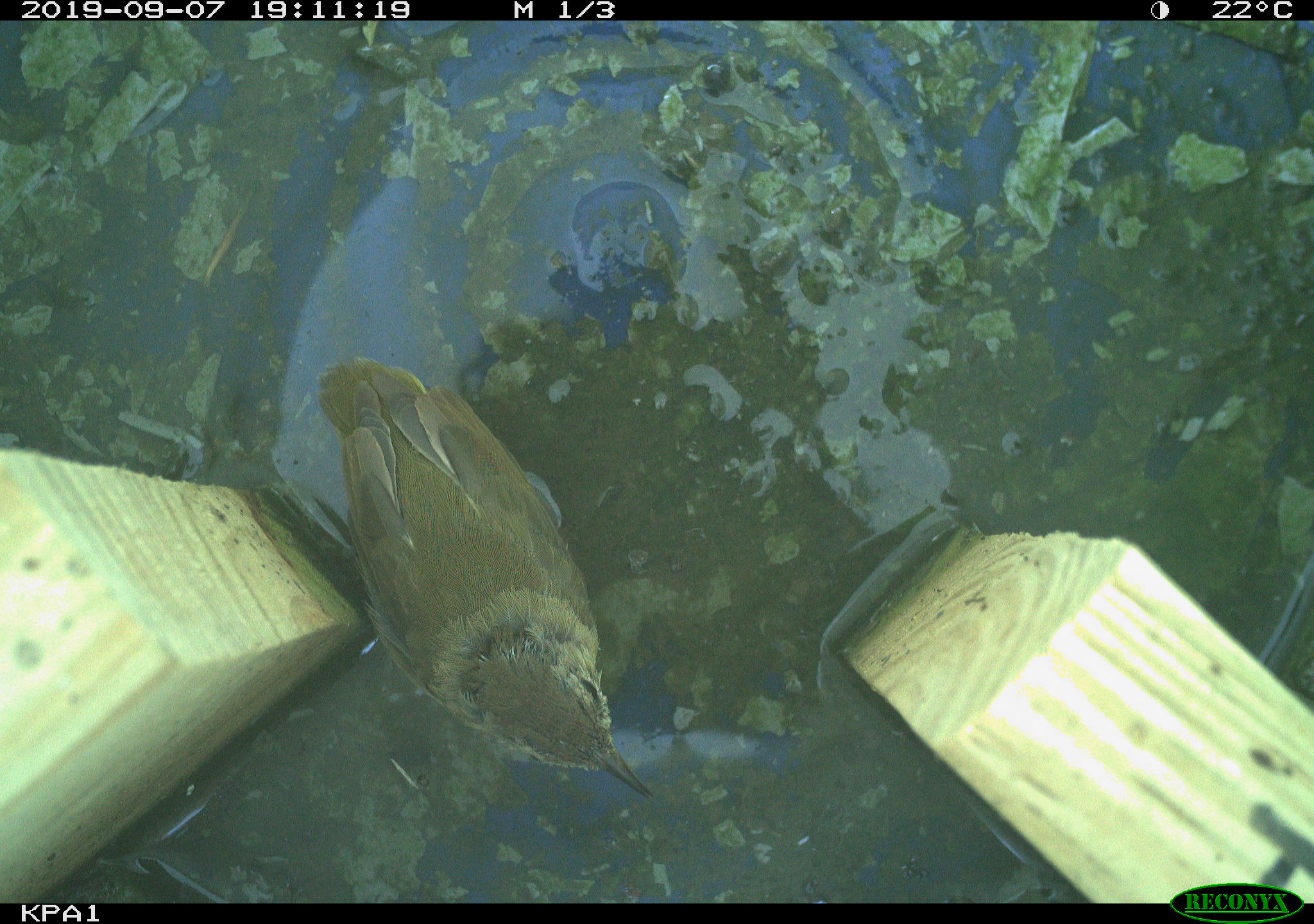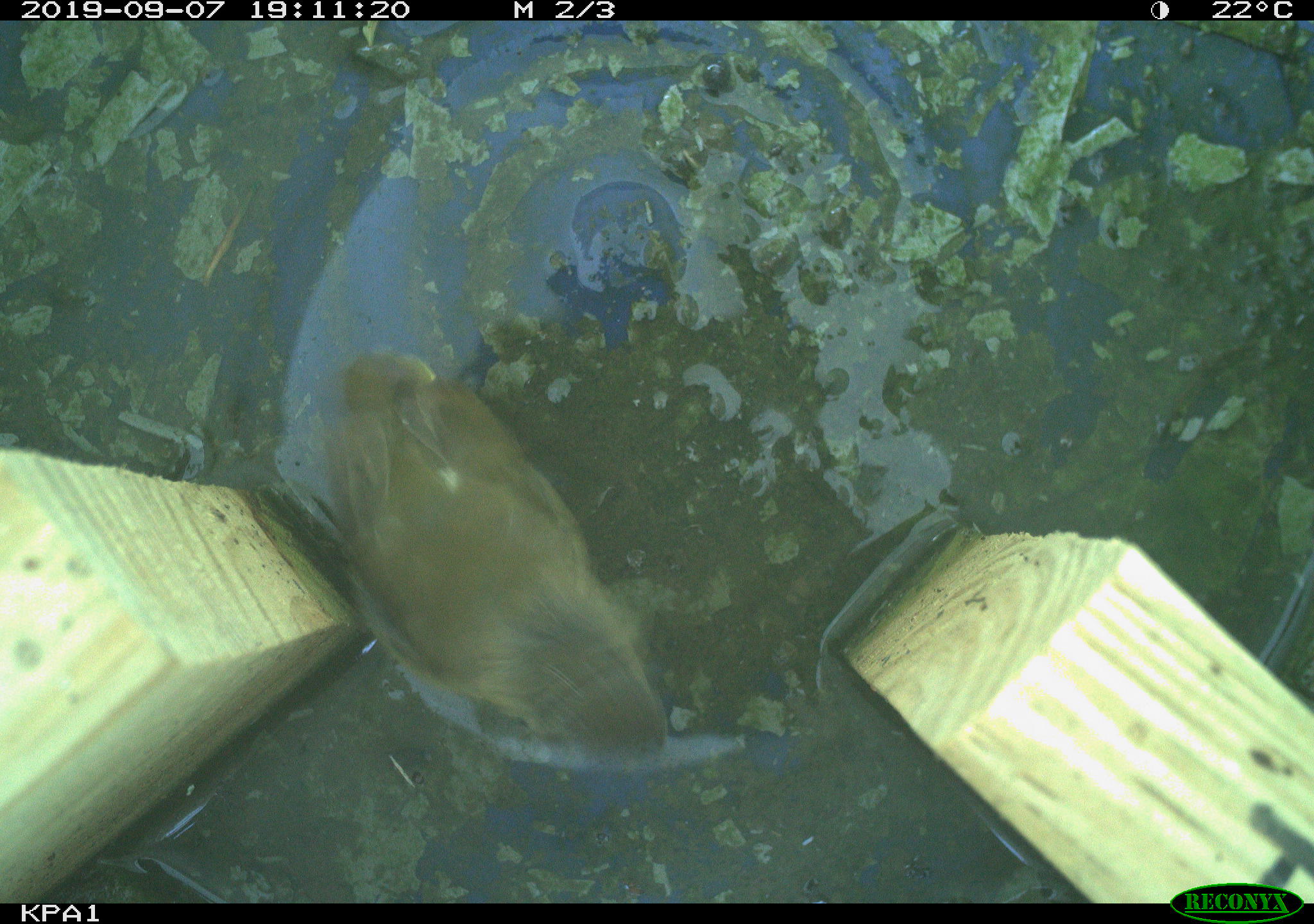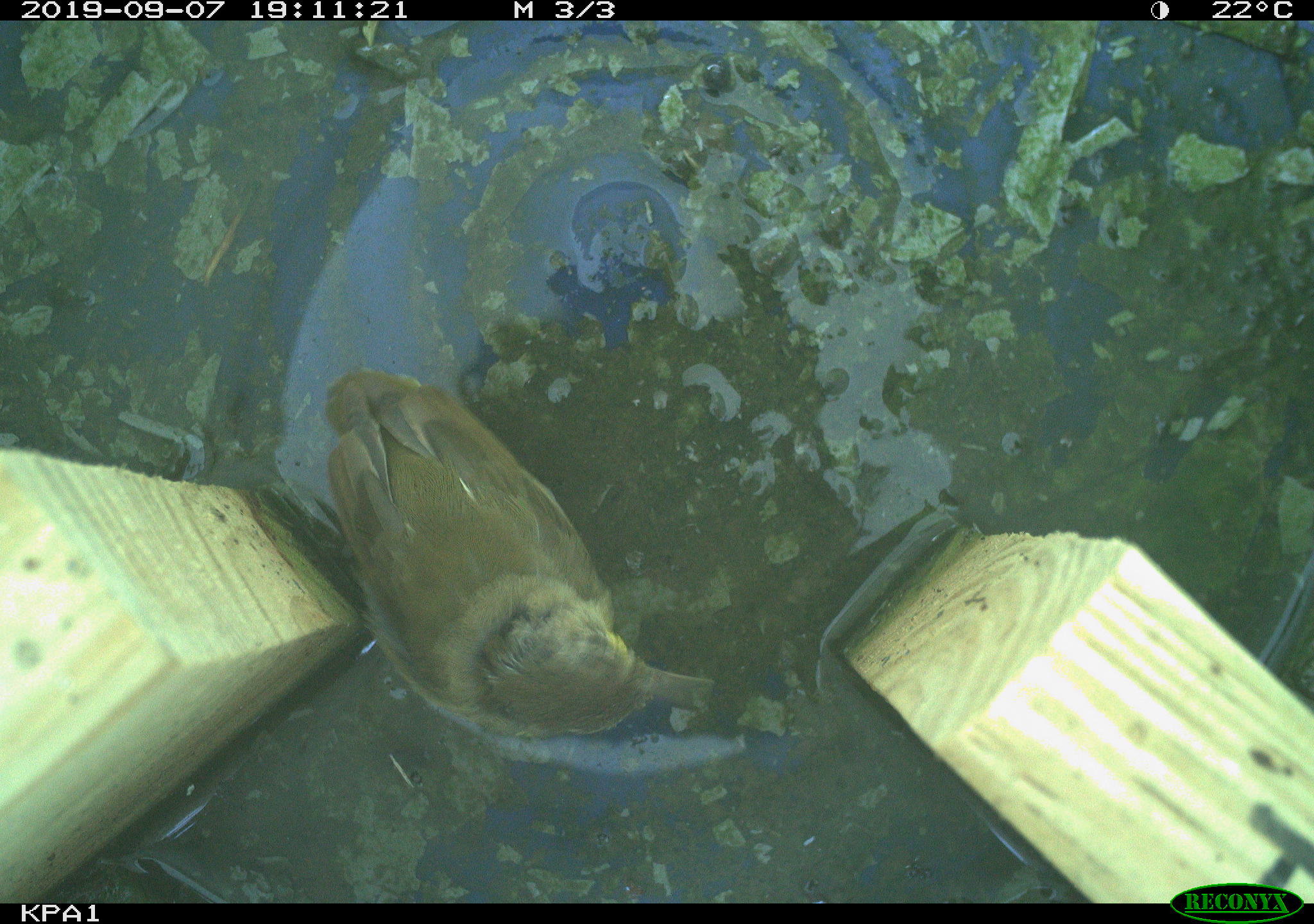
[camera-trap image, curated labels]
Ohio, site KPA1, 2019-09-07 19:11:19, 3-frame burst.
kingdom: Animalia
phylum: Chordata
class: Aves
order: Passeriformes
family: Parulidae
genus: Geothlypis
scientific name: Geothlypis trichas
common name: common yellowthroat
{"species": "common yellowthroat (Geothlypis trichas)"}